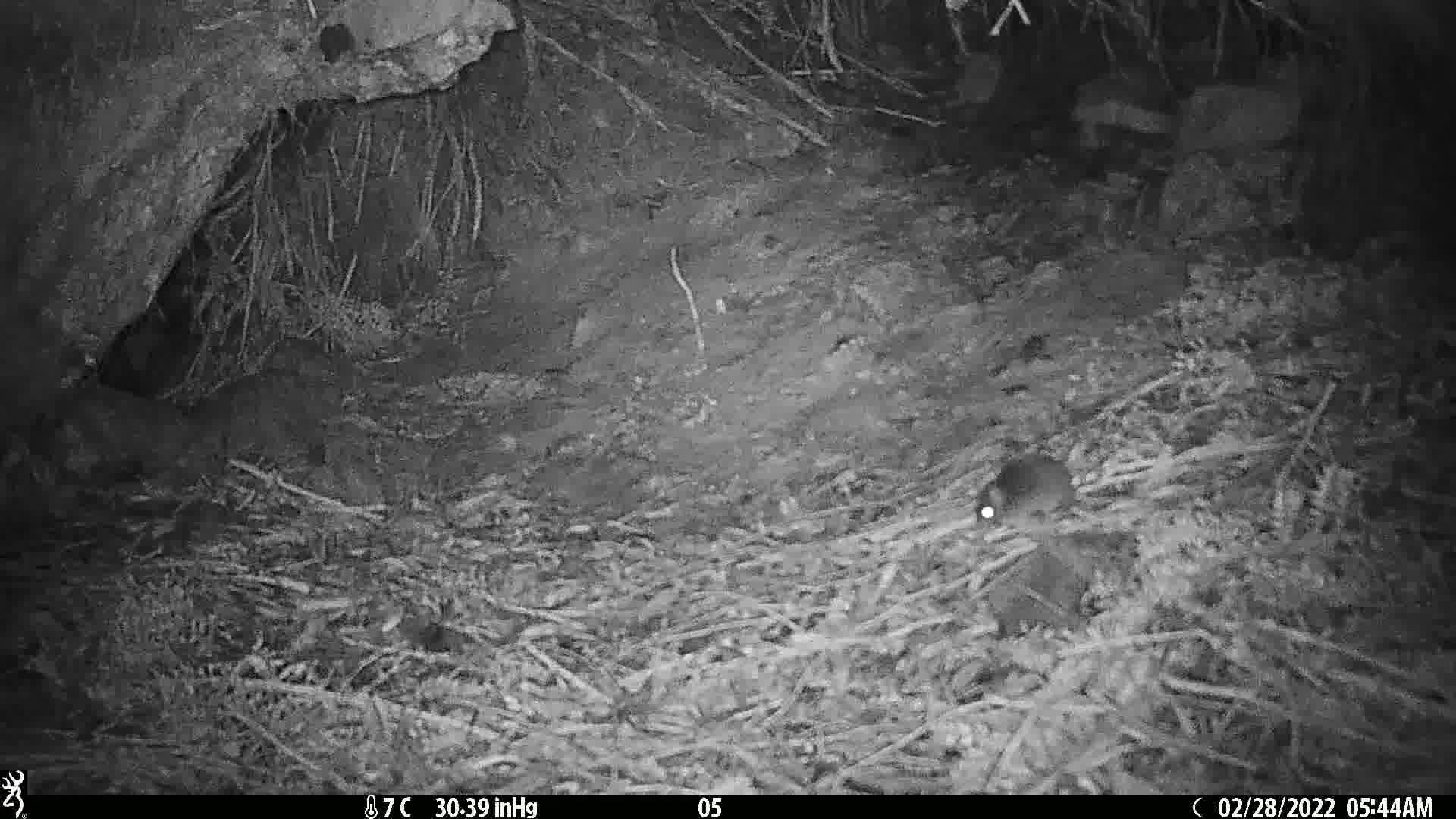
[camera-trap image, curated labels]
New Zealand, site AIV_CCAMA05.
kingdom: Animalia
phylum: Chordata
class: Mammalia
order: Rodentia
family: Muridae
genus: Mus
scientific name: Mus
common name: mouse